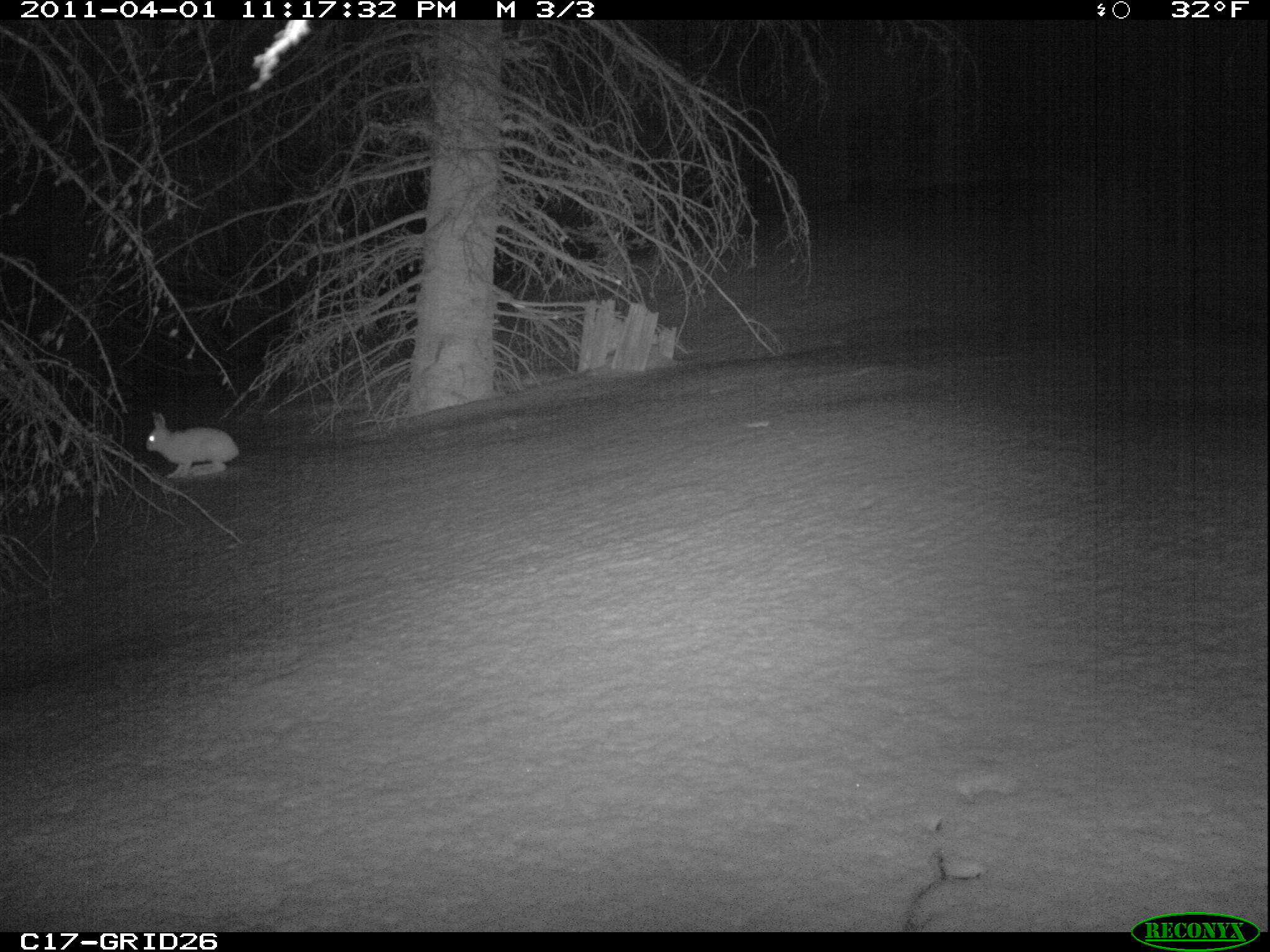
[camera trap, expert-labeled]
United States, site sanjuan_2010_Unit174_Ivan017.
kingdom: Animalia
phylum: Chordata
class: Mammalia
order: Lagomorpha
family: Leporidae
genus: Lepus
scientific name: Lepus americanus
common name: snowshoe hare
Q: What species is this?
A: Lepus americanus (snowshoe hare).